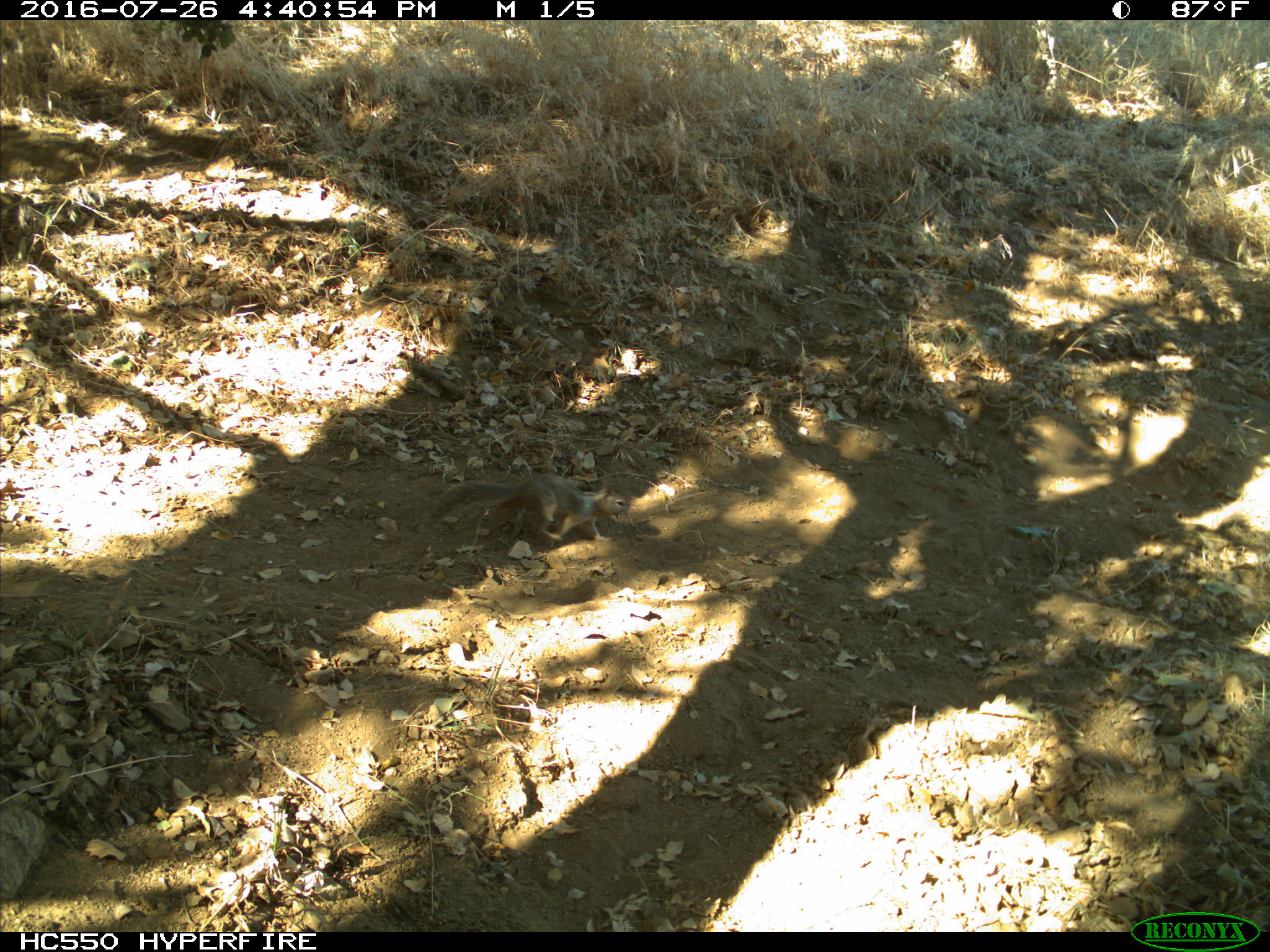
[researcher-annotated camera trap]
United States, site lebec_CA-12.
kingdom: Animalia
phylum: Chordata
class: Mammalia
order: Rodentia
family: Sciuridae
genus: Otospermophilus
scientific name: Otospermophilus beecheyi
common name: california ground squirrel